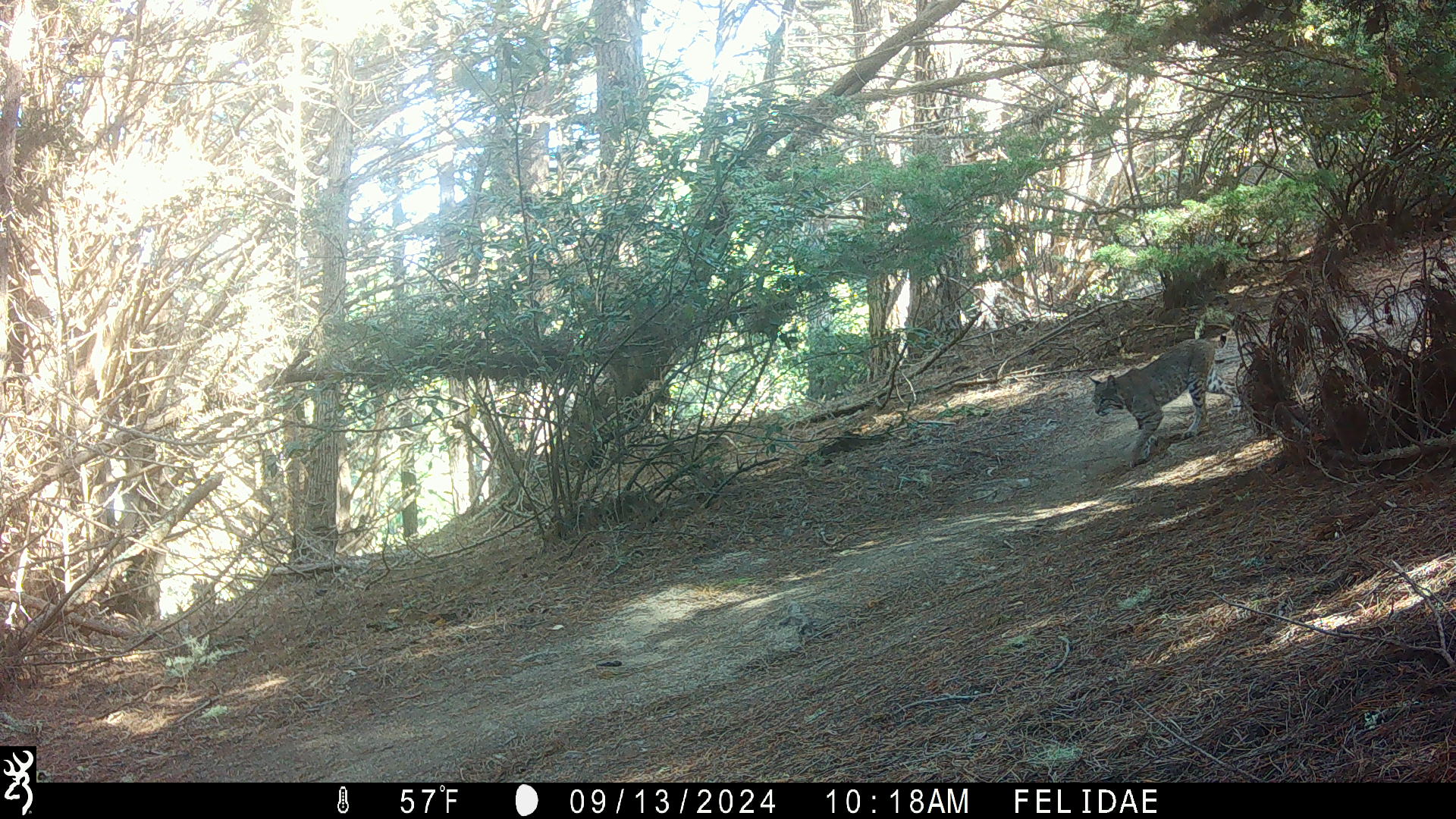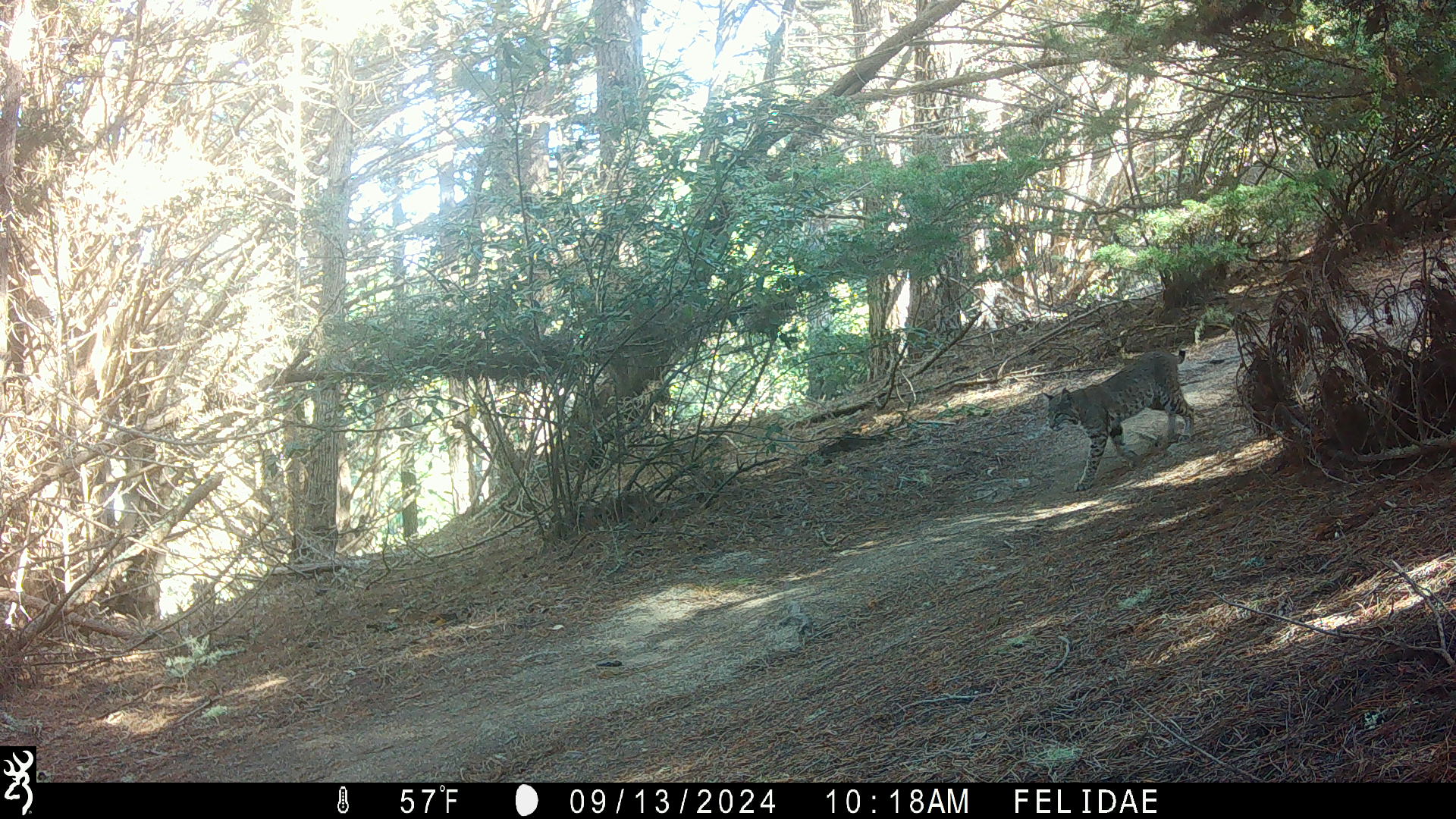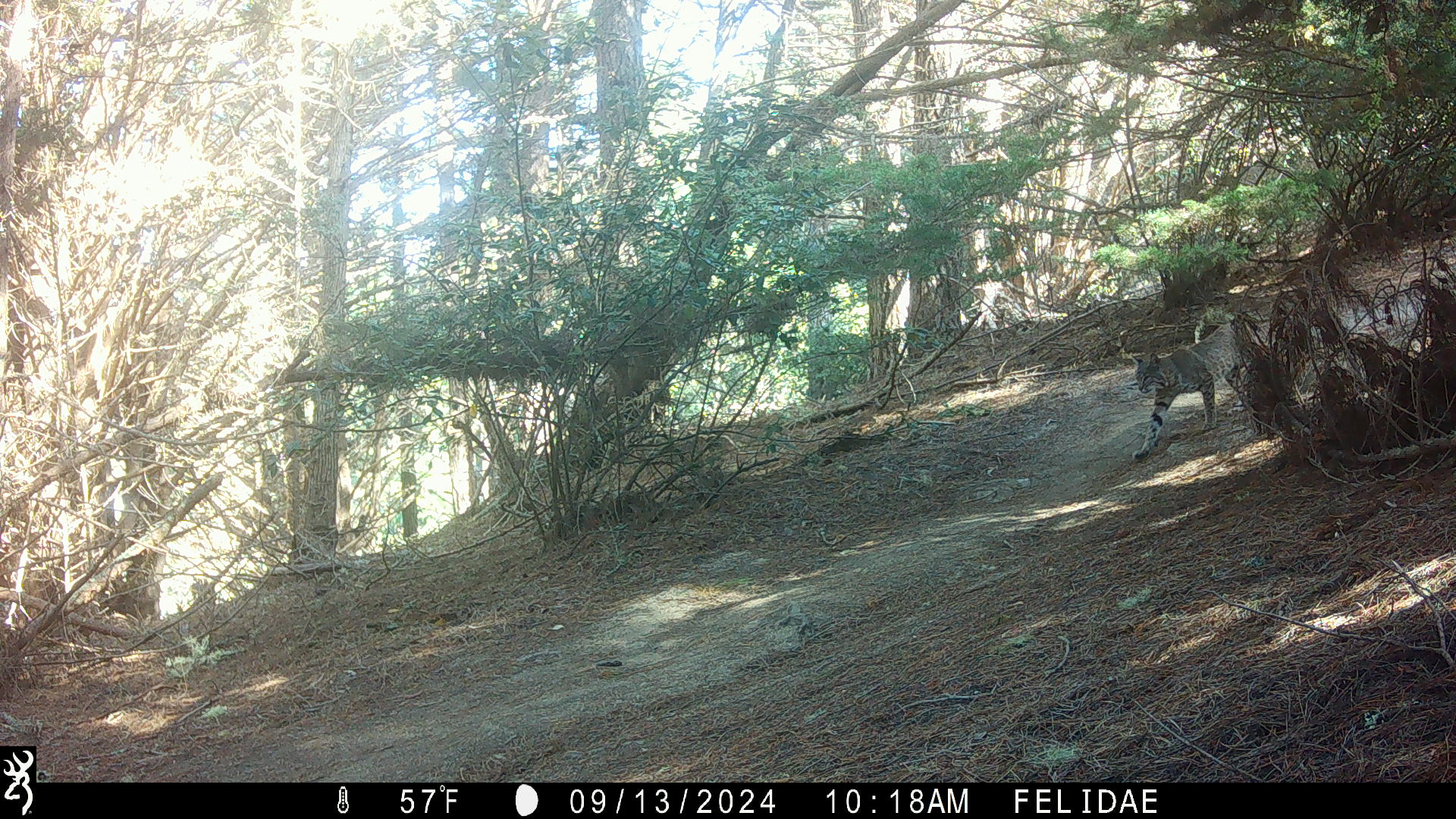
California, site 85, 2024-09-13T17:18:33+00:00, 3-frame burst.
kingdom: Animalia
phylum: Chordata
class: Mammalia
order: Carnivora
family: Felidae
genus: Lynx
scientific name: Lynx rufus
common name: bobcat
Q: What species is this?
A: Bobcat (Lynx rufus).